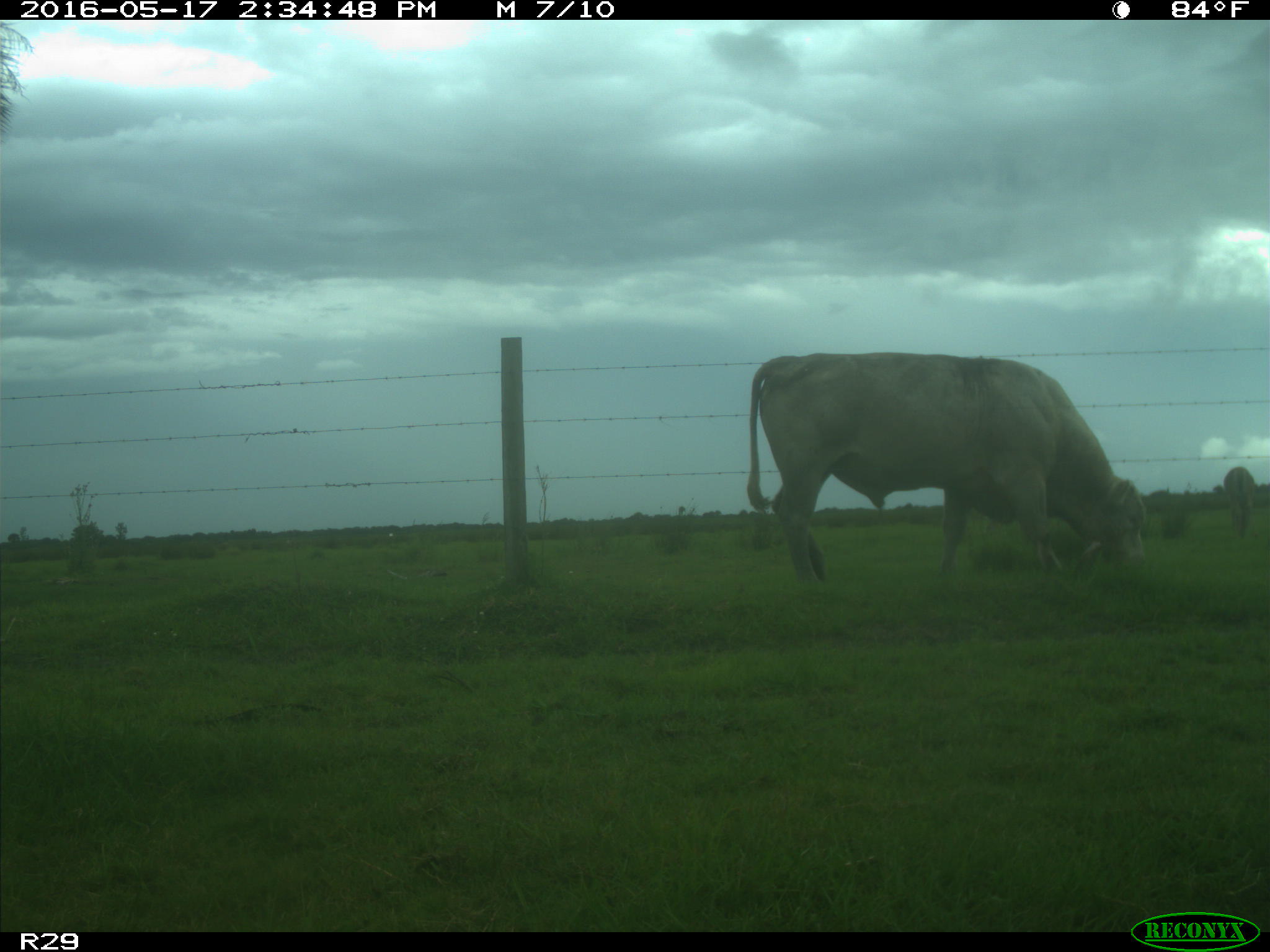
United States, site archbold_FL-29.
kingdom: Animalia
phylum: Chordata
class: Mammalia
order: Artiodactyla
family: Bovidae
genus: Bos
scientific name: Bos taurus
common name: domestic cow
Bos taurus (domestic cow).